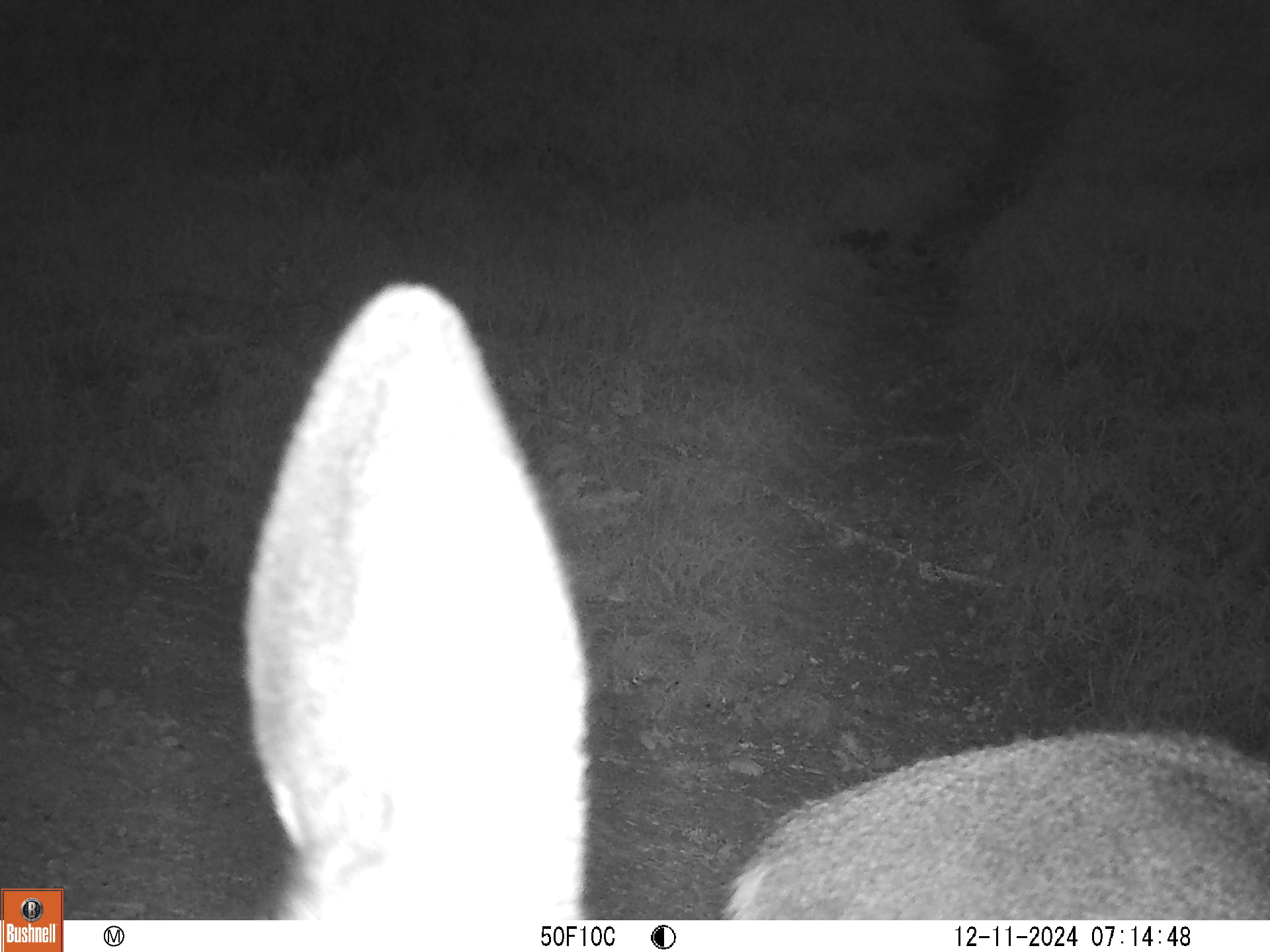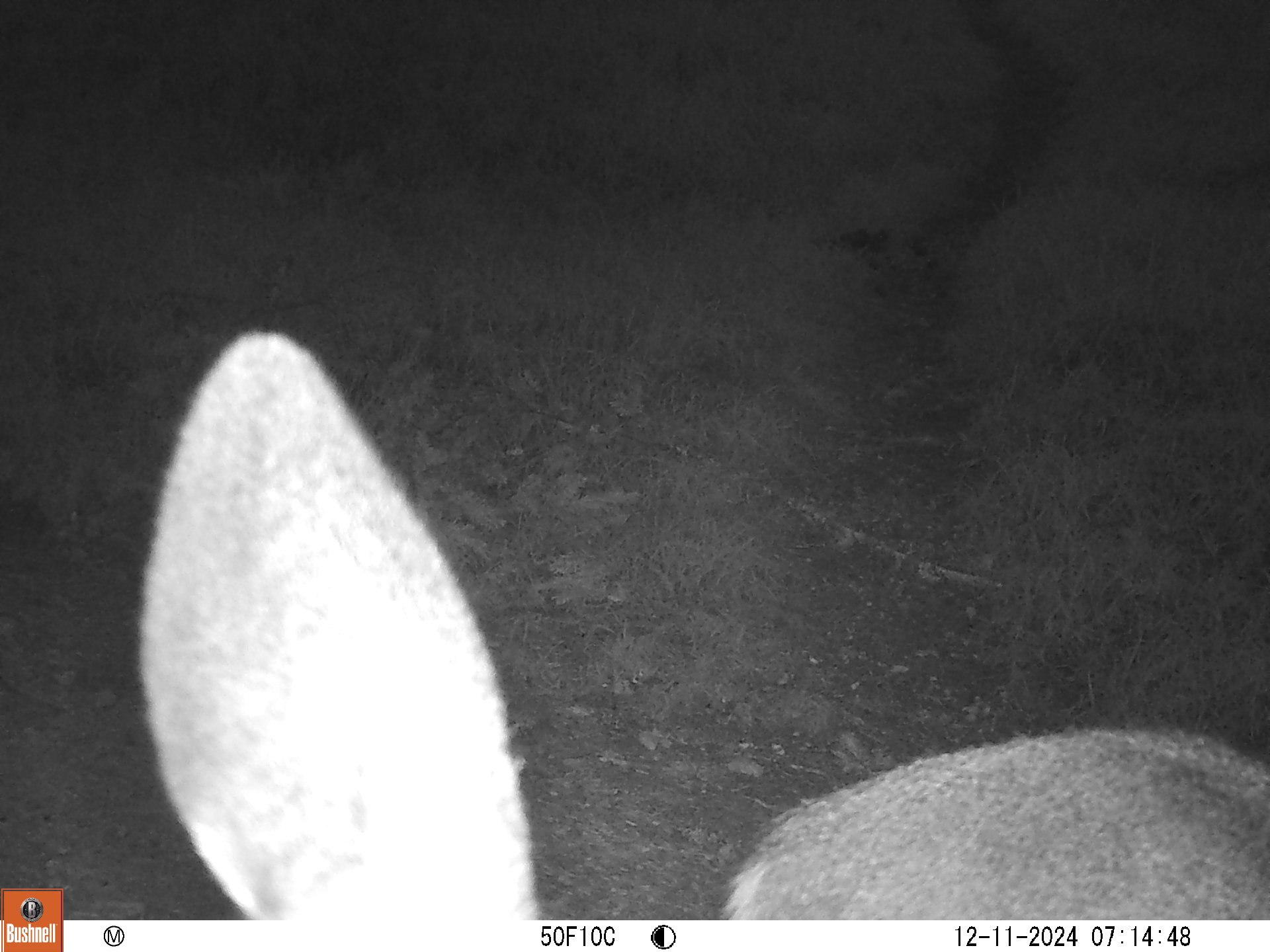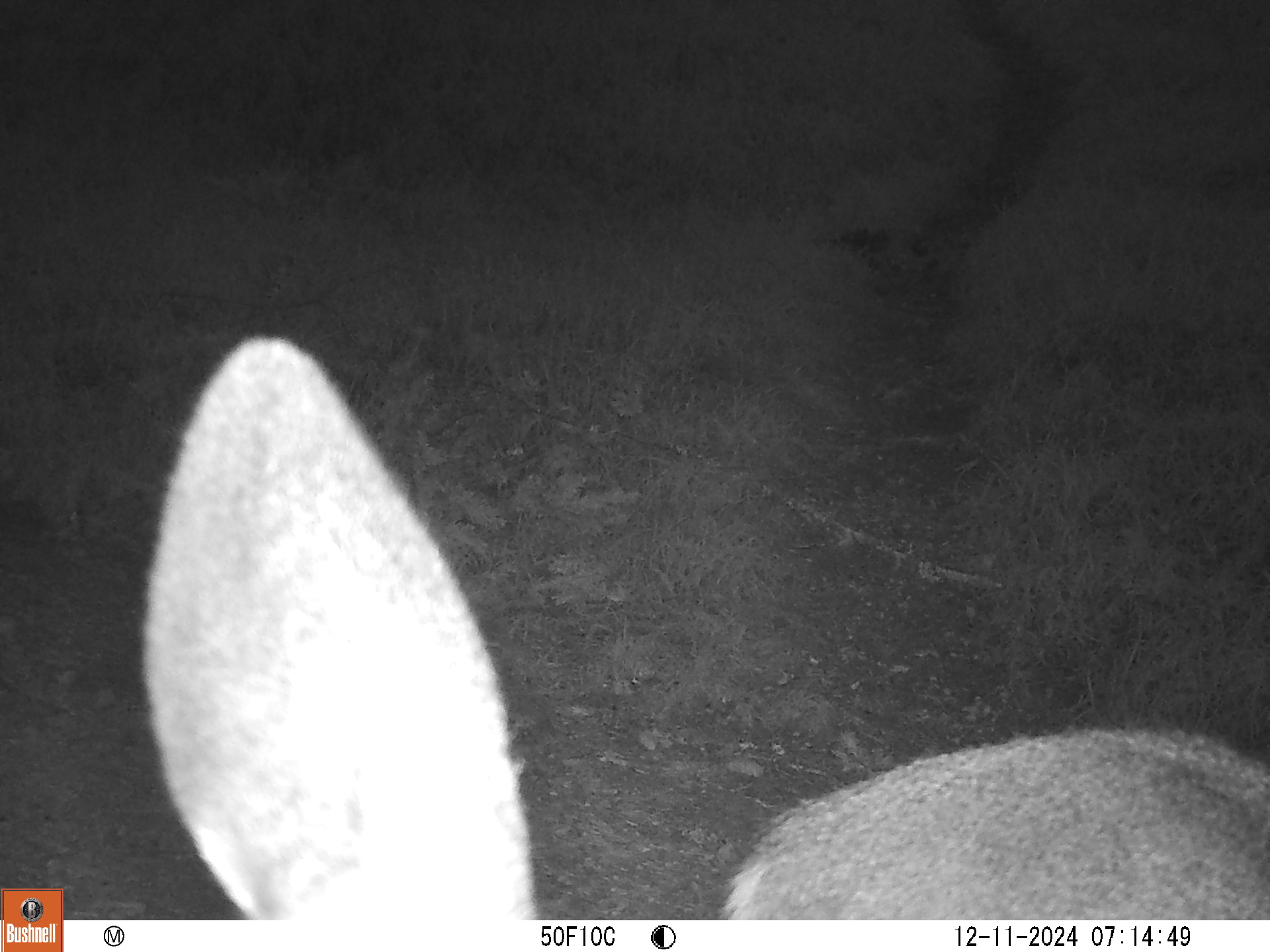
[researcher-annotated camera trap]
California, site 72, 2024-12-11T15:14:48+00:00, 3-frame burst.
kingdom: Animalia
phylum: Chordata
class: Mammalia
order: Artiodactyla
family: Cervidae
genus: Odocoileus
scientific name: Odocoileus hemionus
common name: mule deer